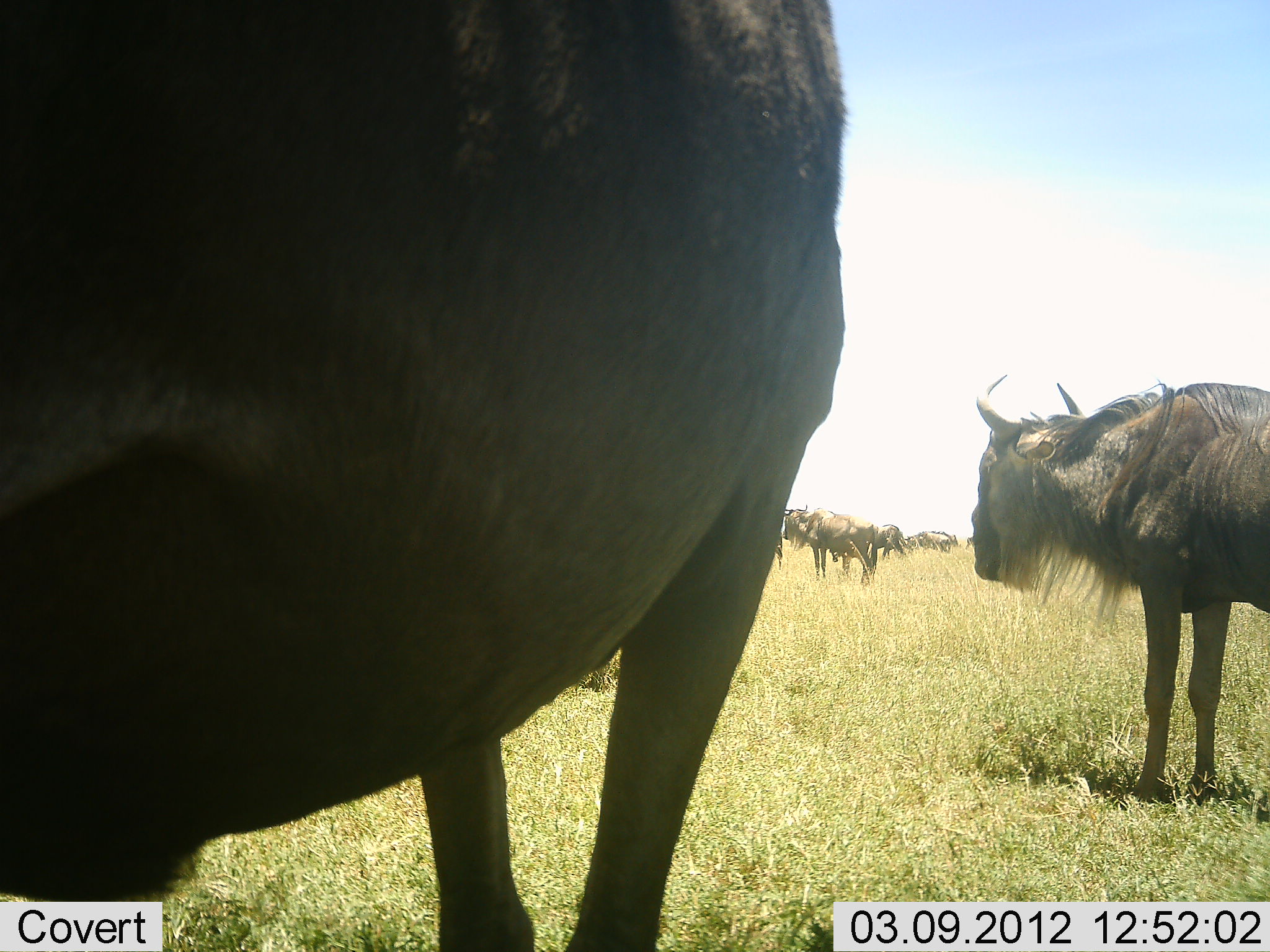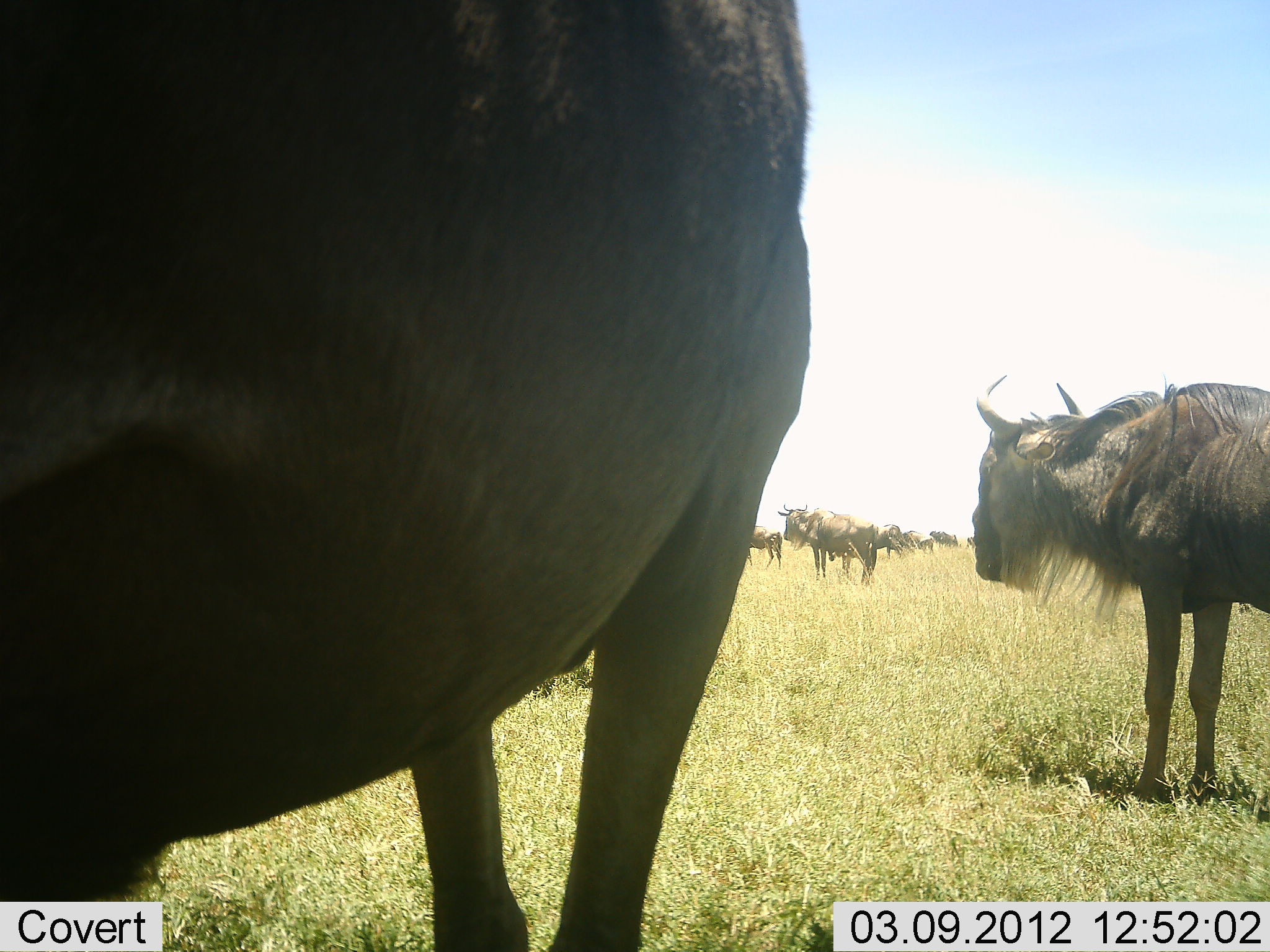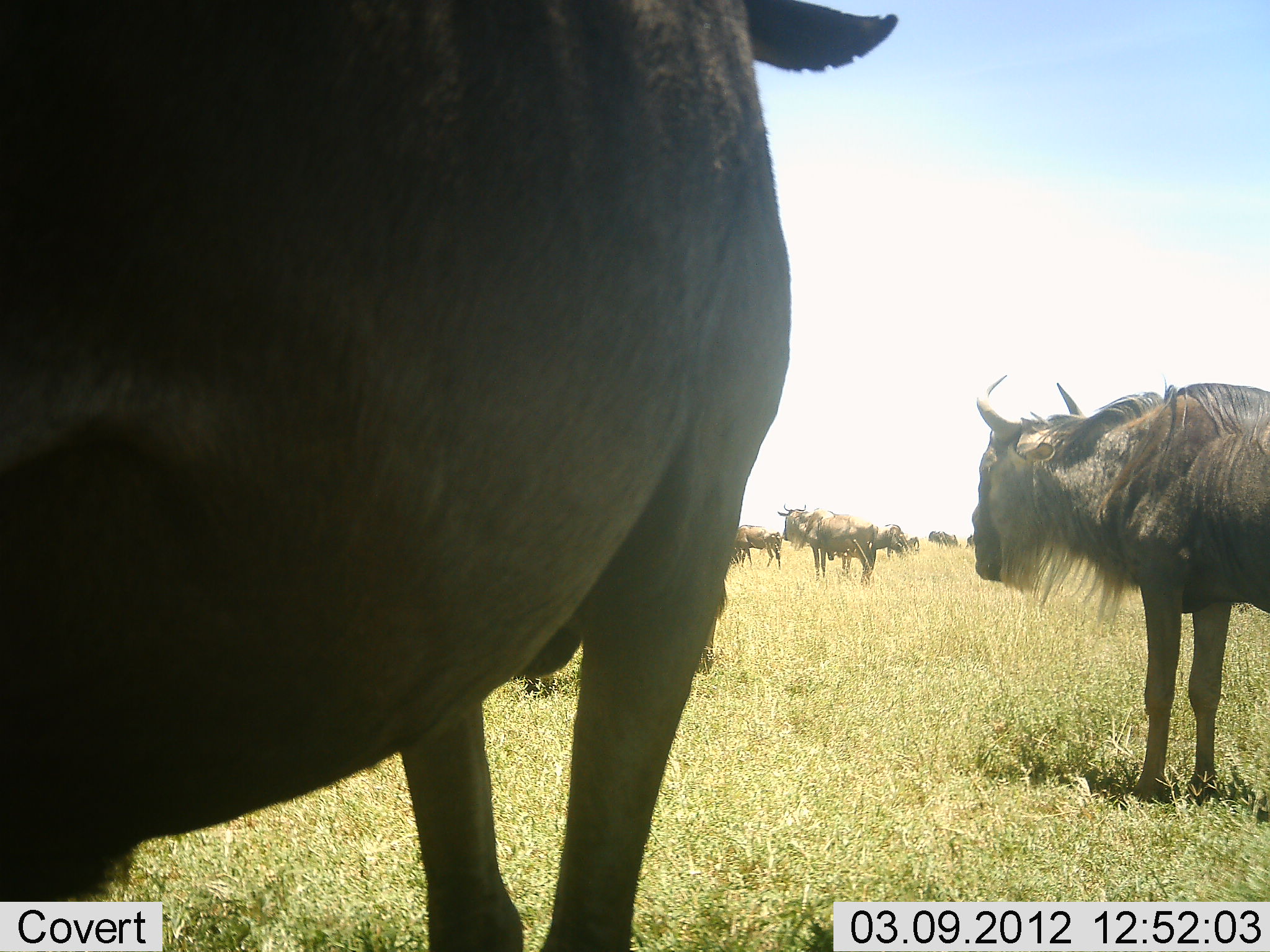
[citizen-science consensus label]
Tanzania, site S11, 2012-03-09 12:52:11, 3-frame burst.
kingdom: Animalia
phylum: Chordata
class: Mammalia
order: Artiodactyla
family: Bovidae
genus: Connochaetes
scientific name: Connochaetes taurinus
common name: blue wildebeest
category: wildebeest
Wildebeest (blue wildebeest) (Connochaetes taurinus), count 7. Behavior (volunteer vote fractions): standing 89%, resting 5%, moving 37%, interacting 5%. Young present (vote fraction): 0%. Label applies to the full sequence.